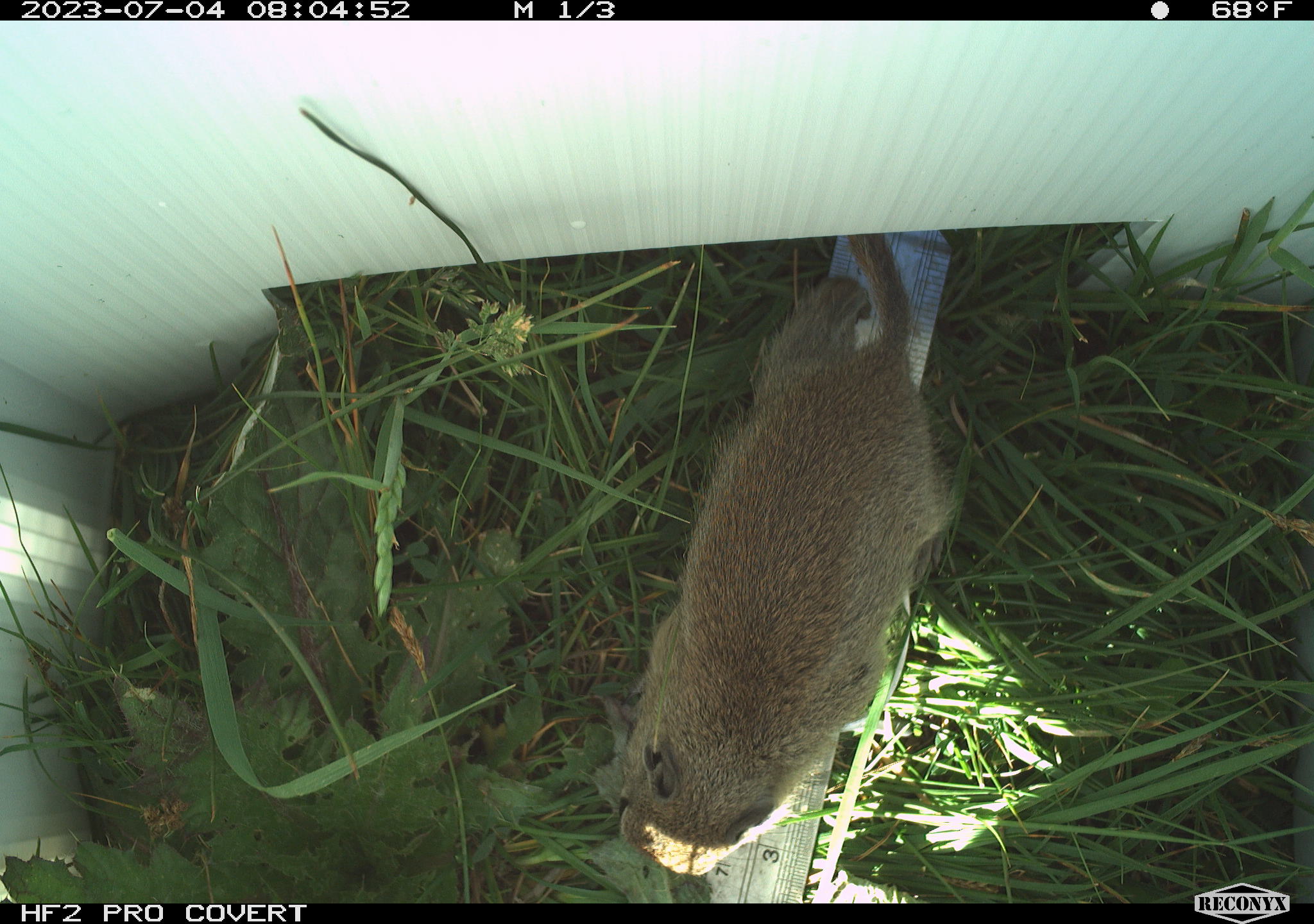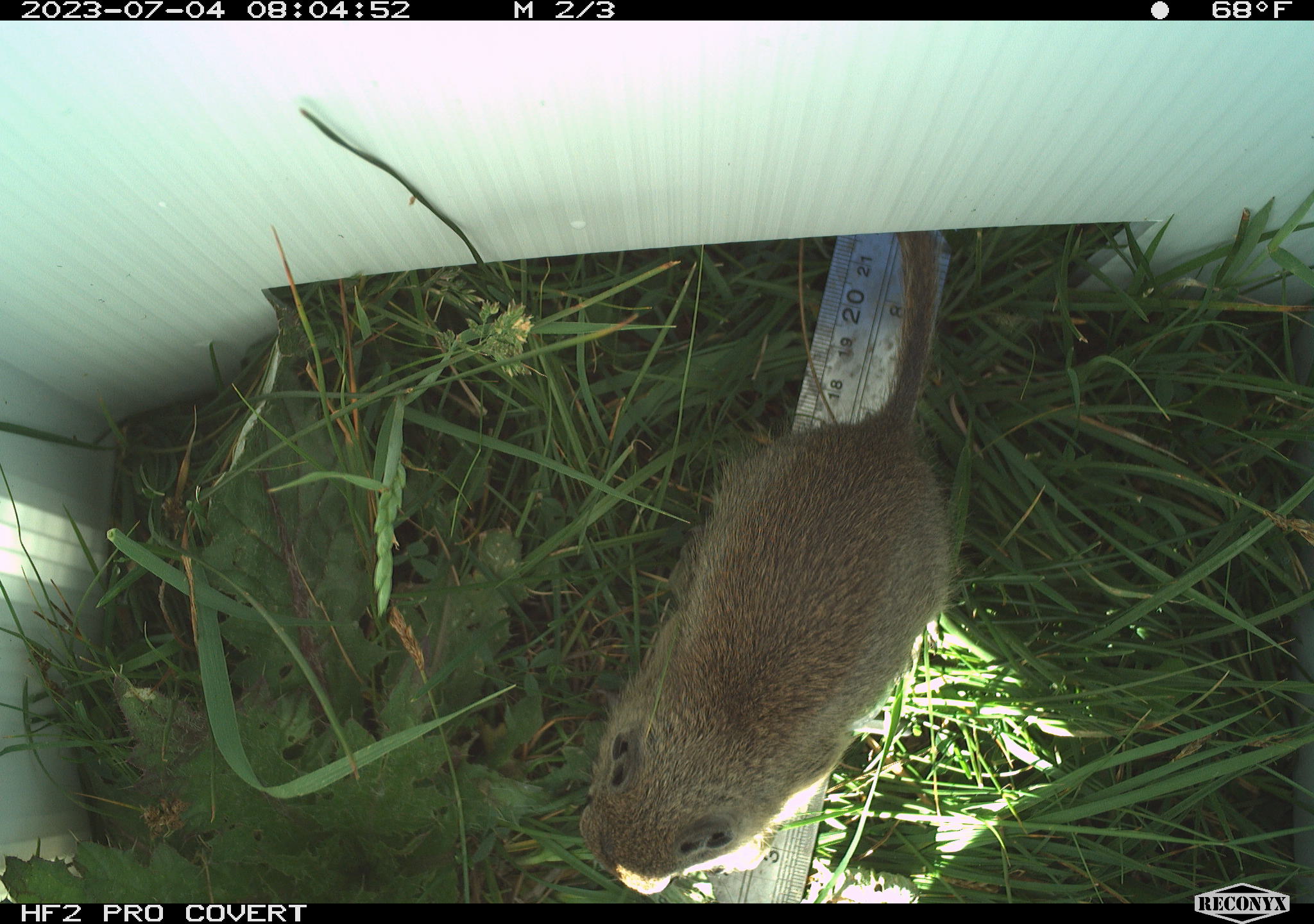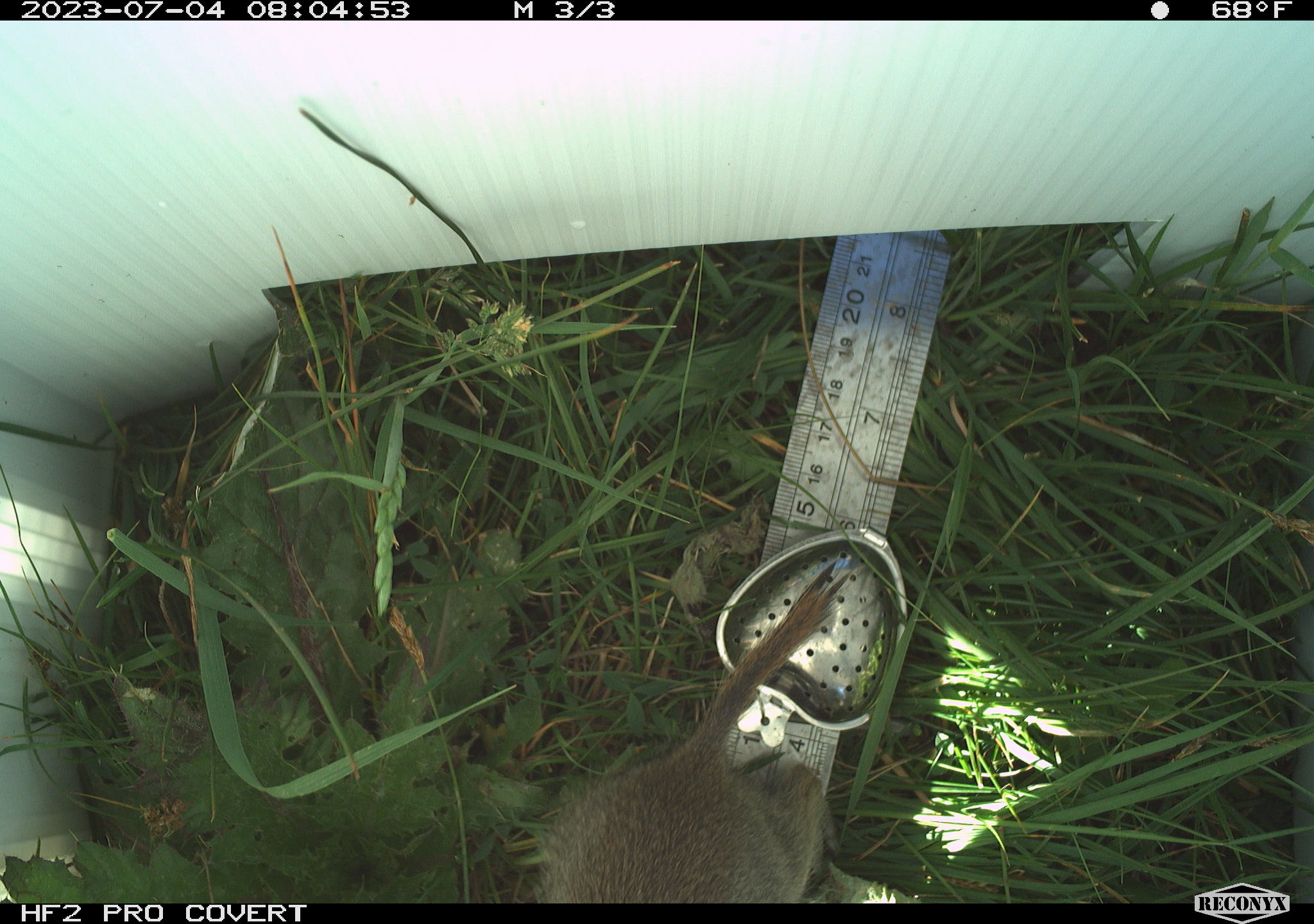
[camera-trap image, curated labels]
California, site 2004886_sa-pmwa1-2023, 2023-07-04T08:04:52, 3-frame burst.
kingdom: Animalia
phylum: Chordata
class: Mammalia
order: Rodentia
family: Sciuridae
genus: Urocitellus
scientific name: Urocitellus beldingi beldingi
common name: belding's ground squirrel